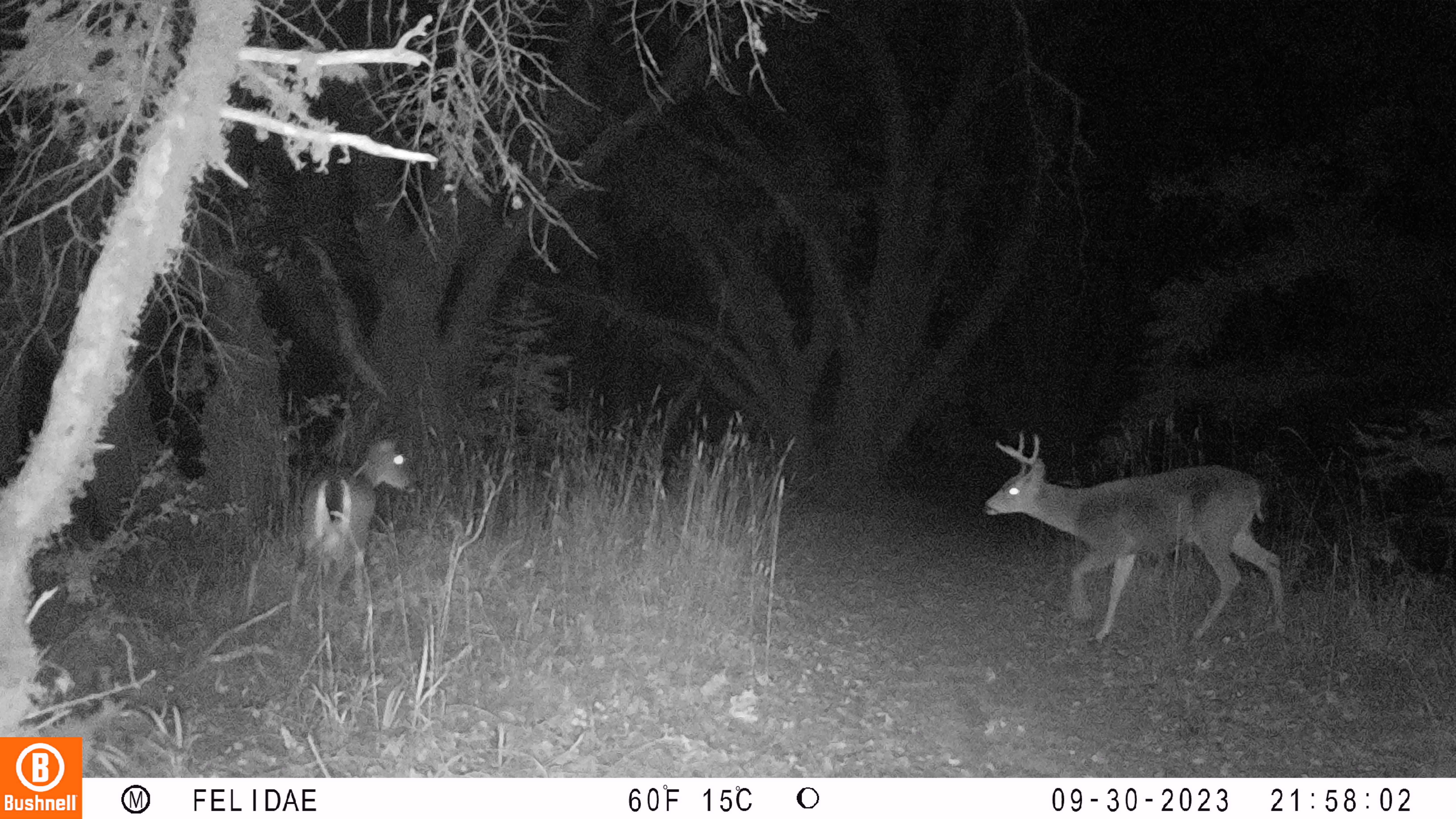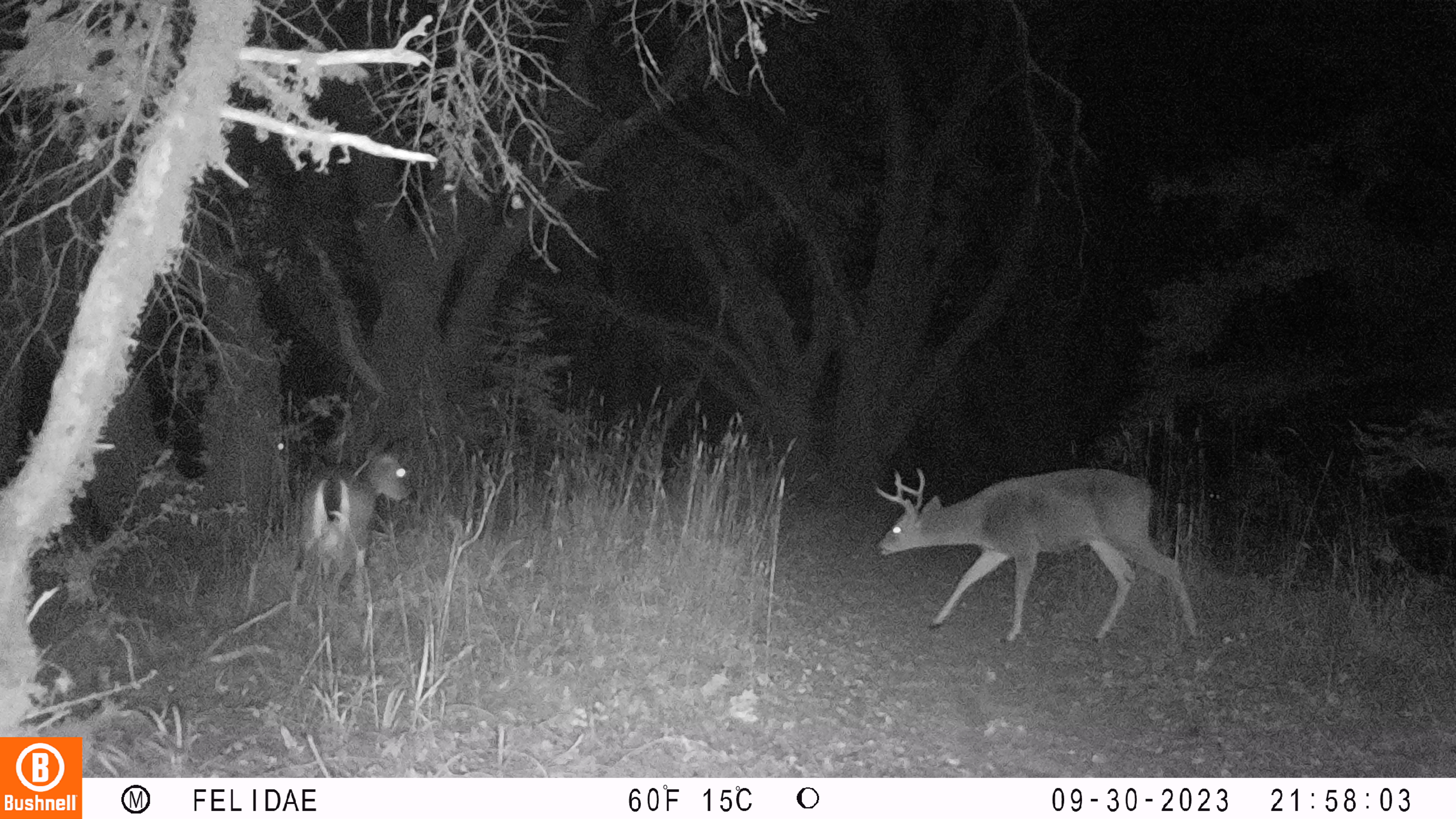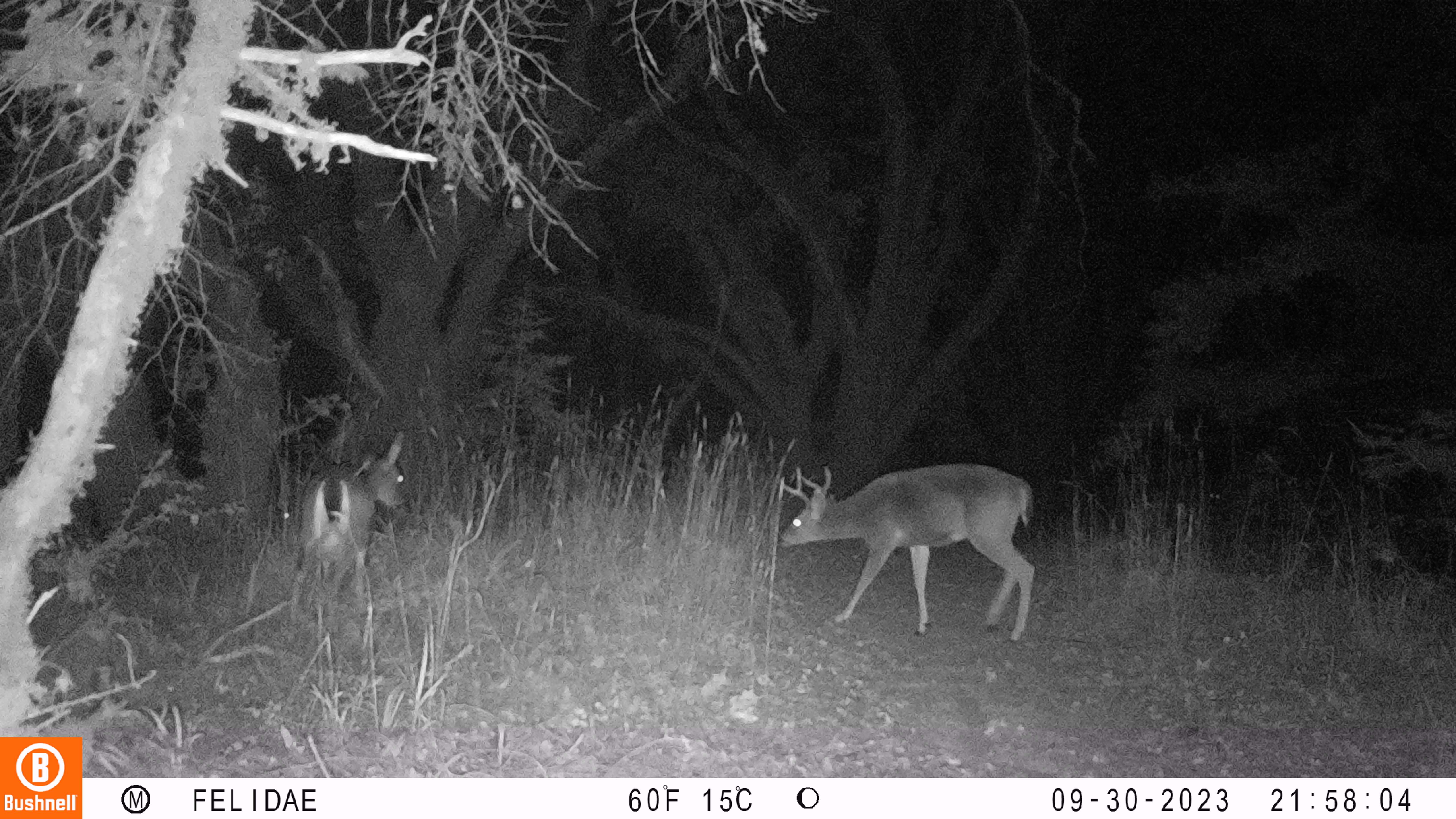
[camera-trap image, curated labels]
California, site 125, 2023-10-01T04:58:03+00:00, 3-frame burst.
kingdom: Animalia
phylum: Chordata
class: Mammalia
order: Artiodactyla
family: Cervidae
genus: Odocoileus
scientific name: Odocoileus hemionus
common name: mule deer